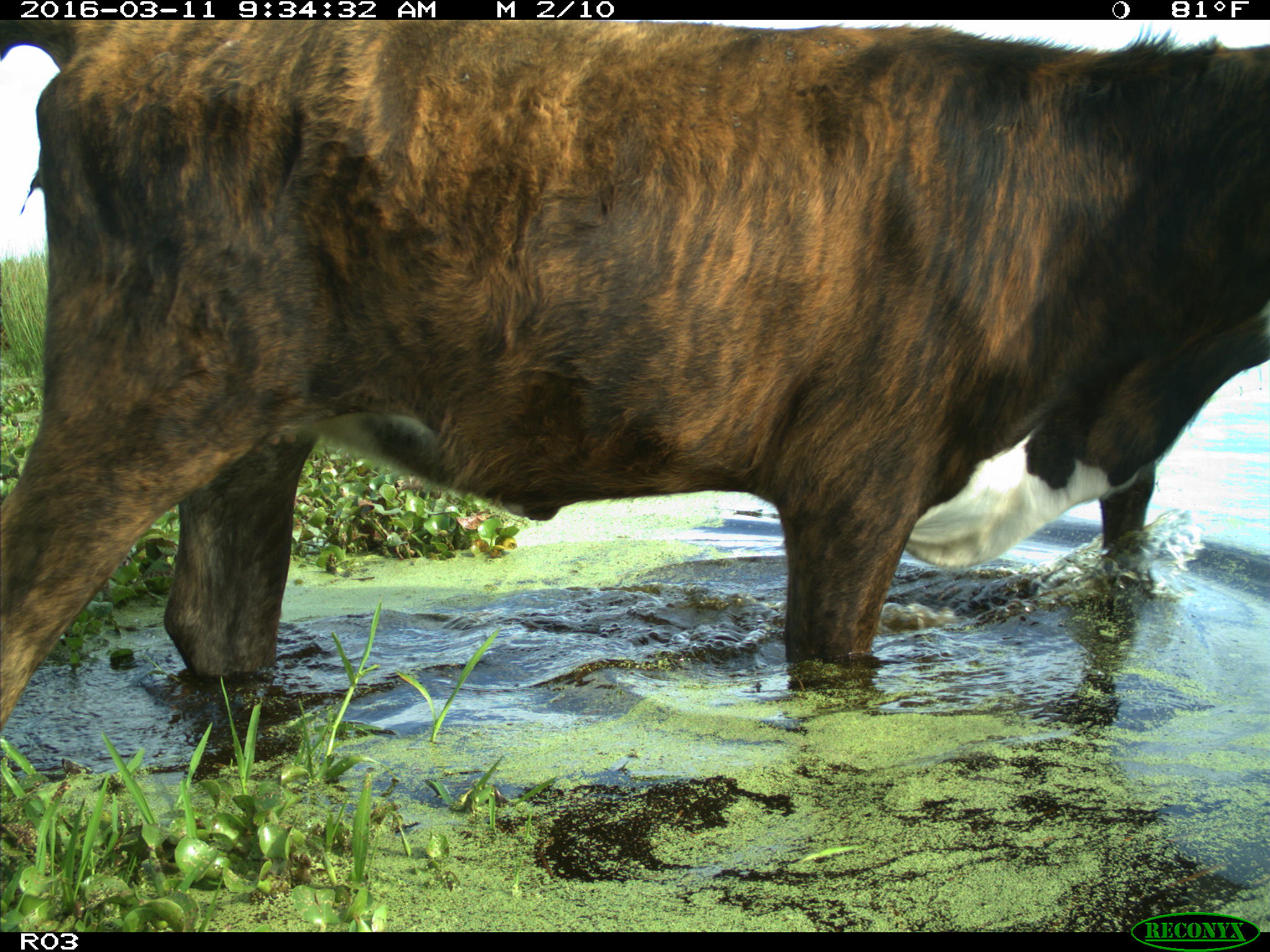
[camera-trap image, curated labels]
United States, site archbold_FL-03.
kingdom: Animalia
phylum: Chordata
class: Mammalia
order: Artiodactyla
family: Bovidae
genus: Bos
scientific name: Bos taurus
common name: domestic cow